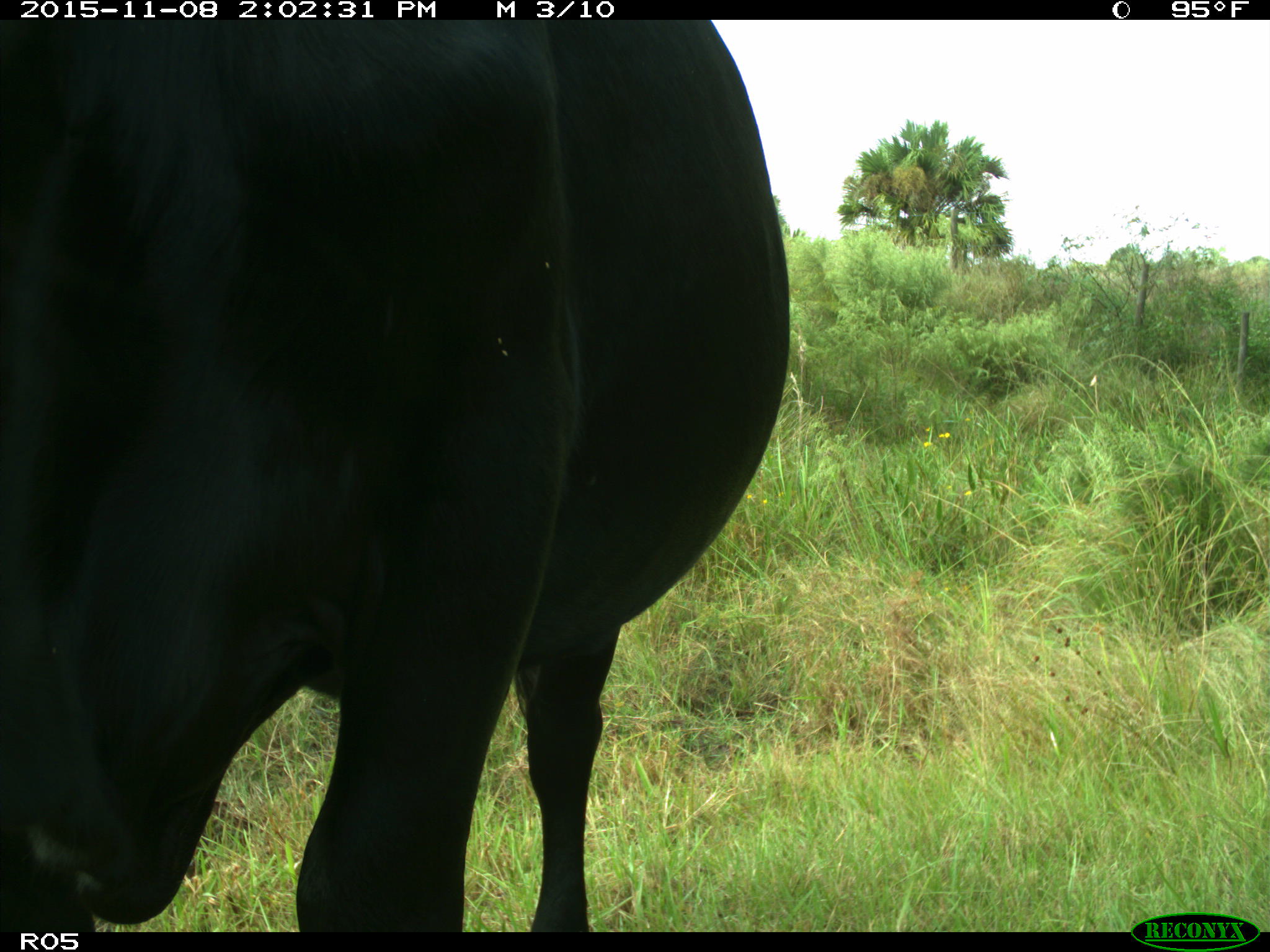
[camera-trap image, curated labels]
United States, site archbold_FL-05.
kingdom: Animalia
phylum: Chordata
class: Mammalia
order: Artiodactyla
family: Bovidae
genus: Bos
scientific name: Bos taurus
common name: domestic cow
Bos taurus (domestic cow).